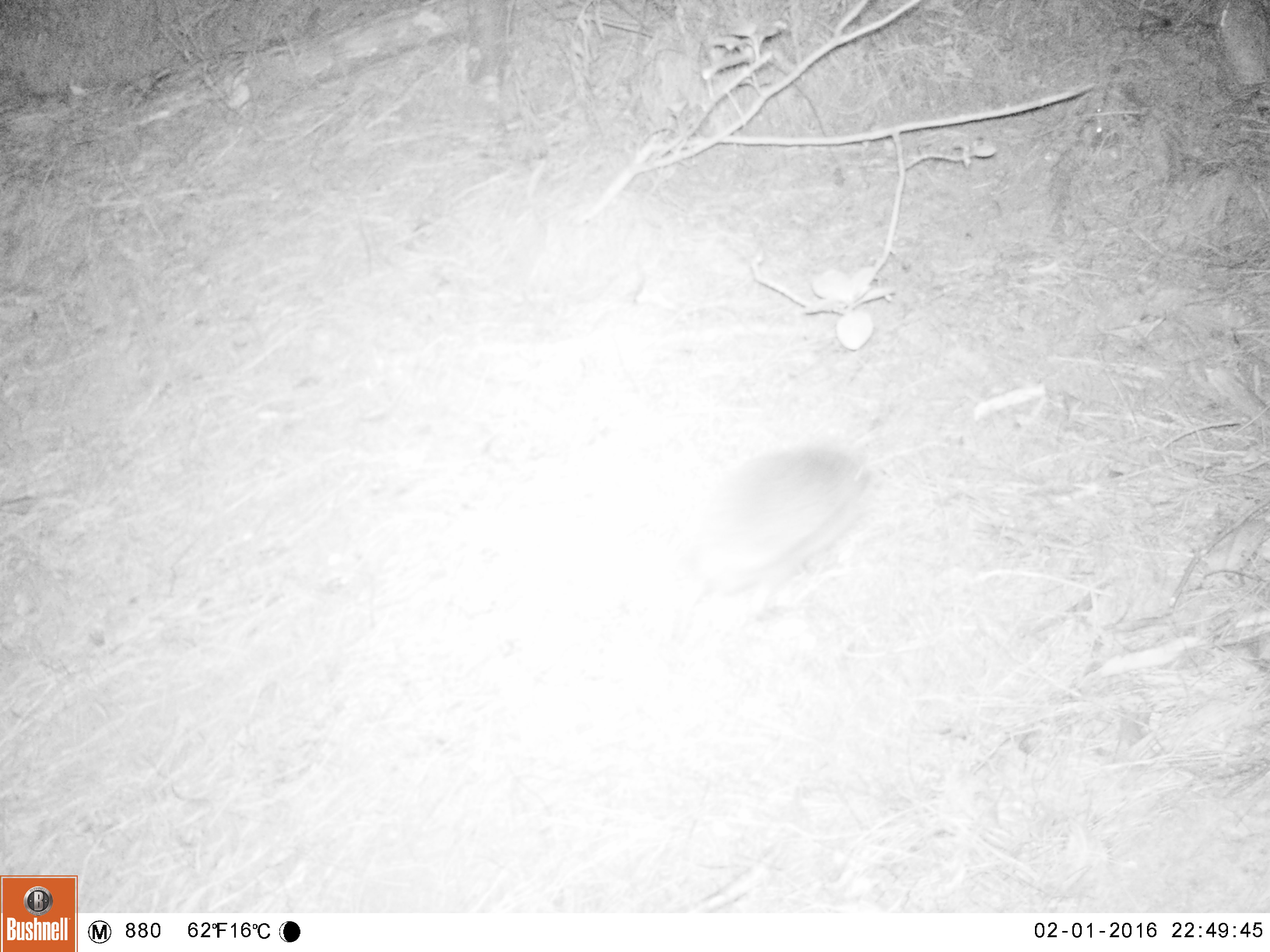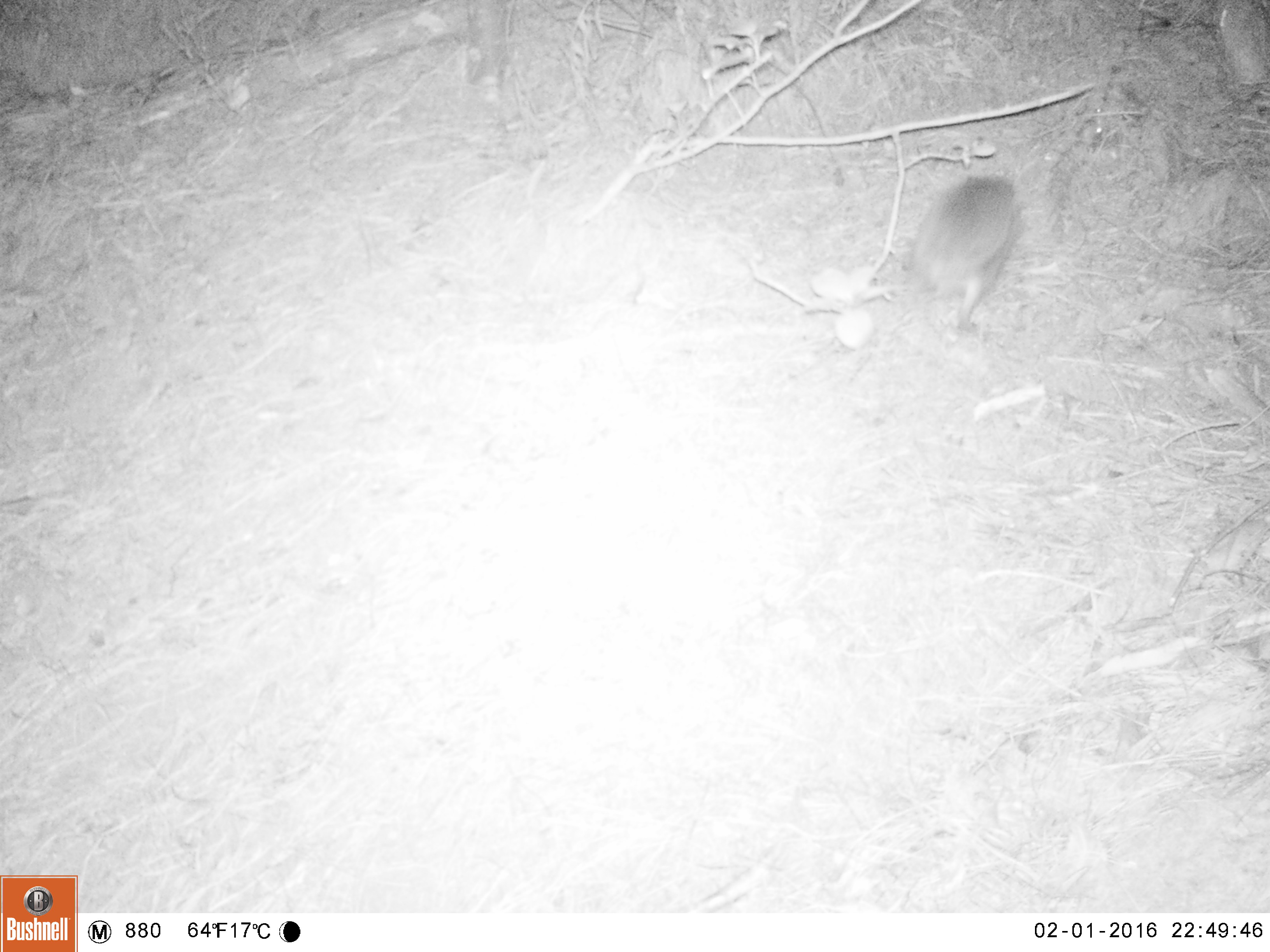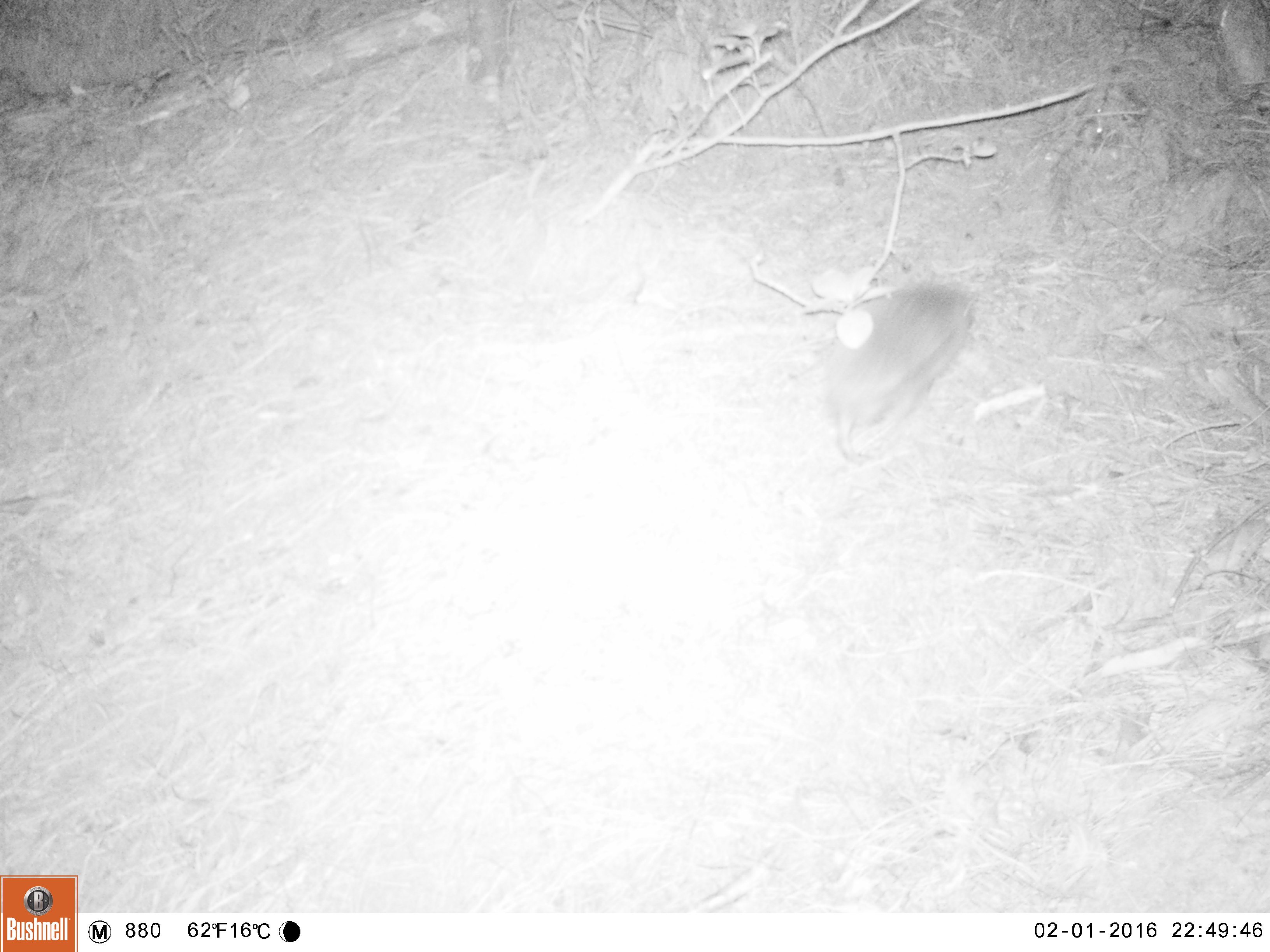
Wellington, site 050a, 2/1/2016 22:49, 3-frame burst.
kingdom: Animalia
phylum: Chordata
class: Mammalia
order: Eulipotyphla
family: Erinaceidae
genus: Erinaceus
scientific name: Erinaceus europaeus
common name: hedgehog